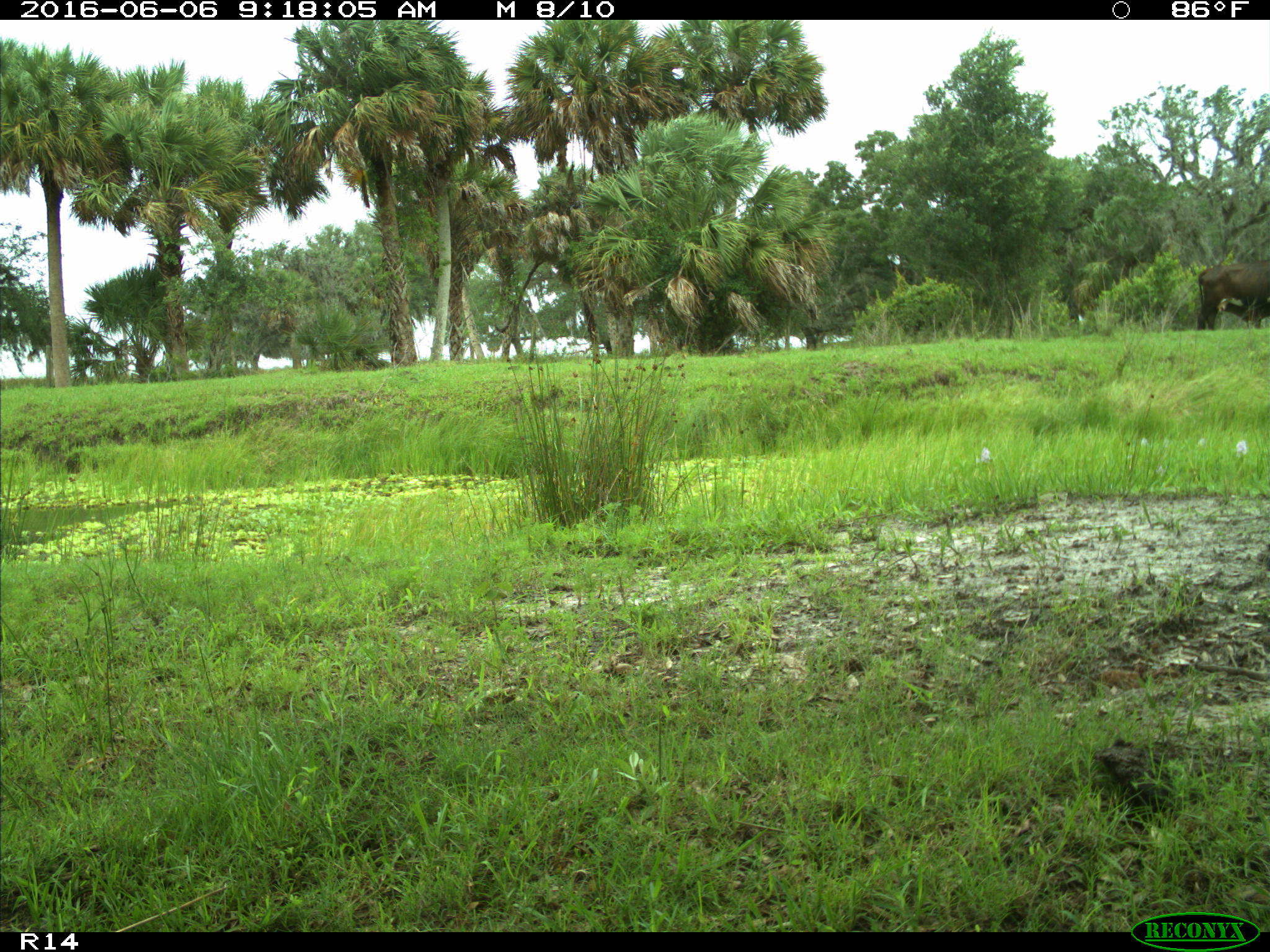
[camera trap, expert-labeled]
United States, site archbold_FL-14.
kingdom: Animalia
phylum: Chordata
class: Mammalia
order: Artiodactyla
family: Bovidae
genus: Bos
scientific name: Bos taurus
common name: domestic cow